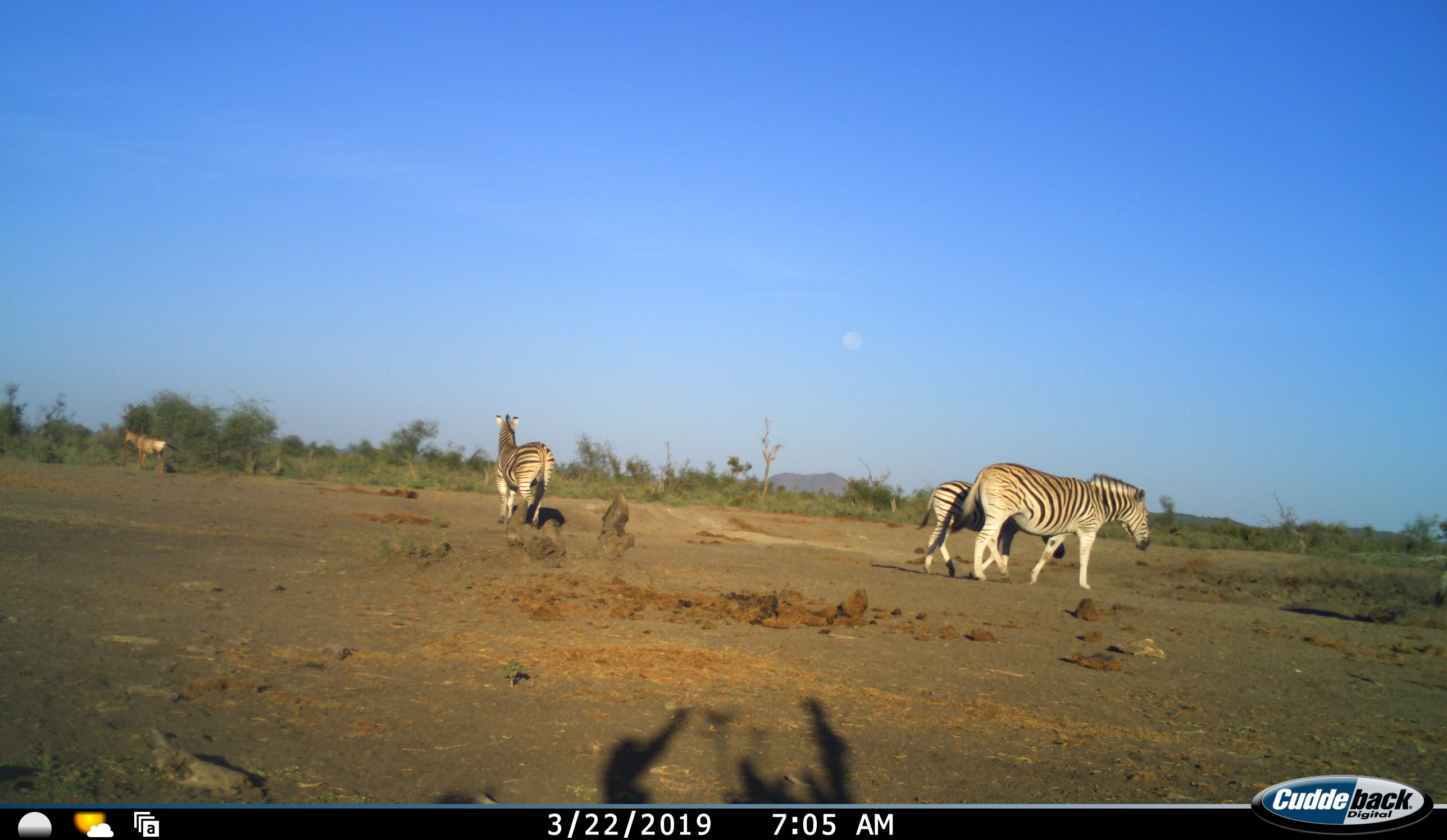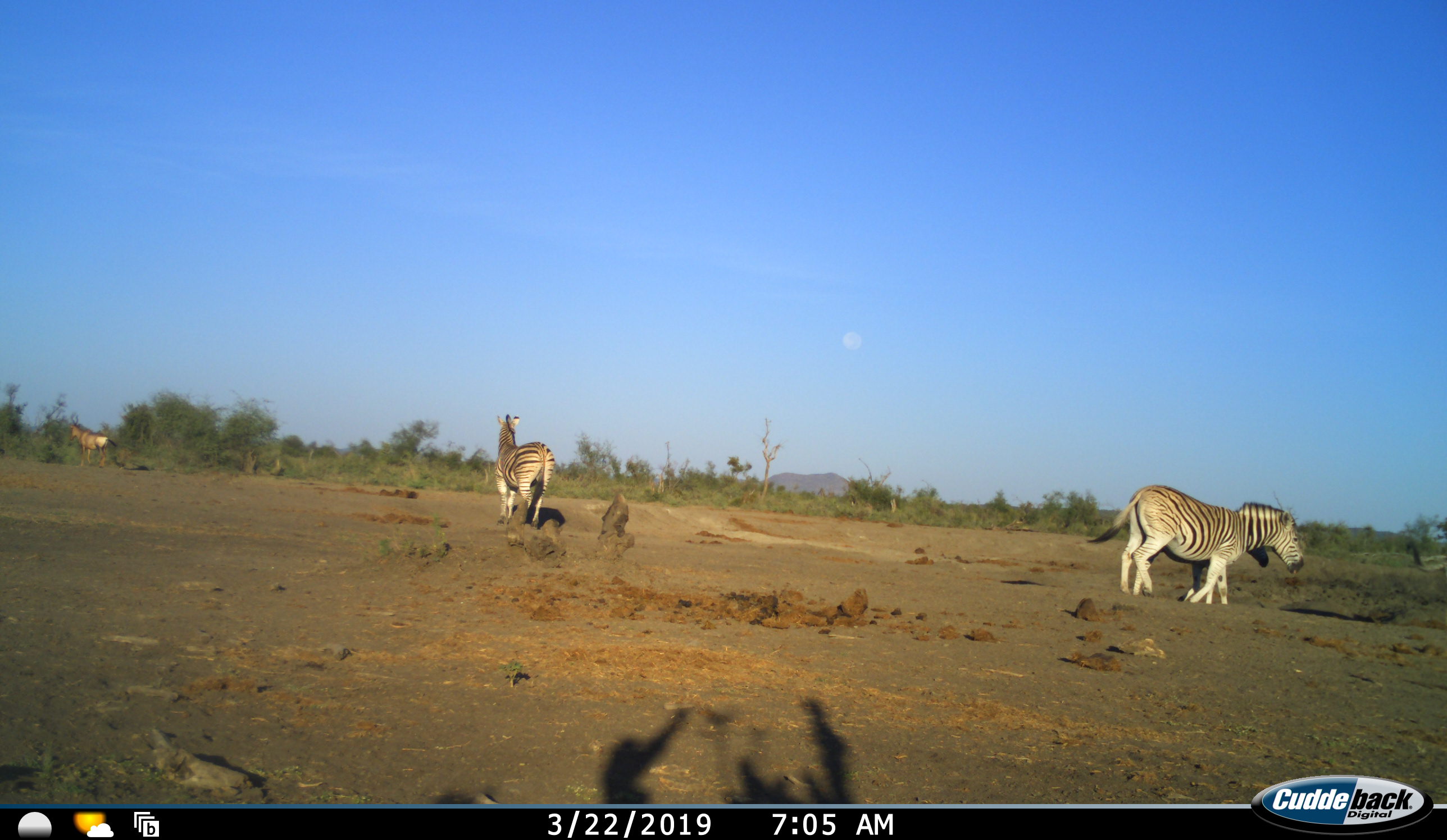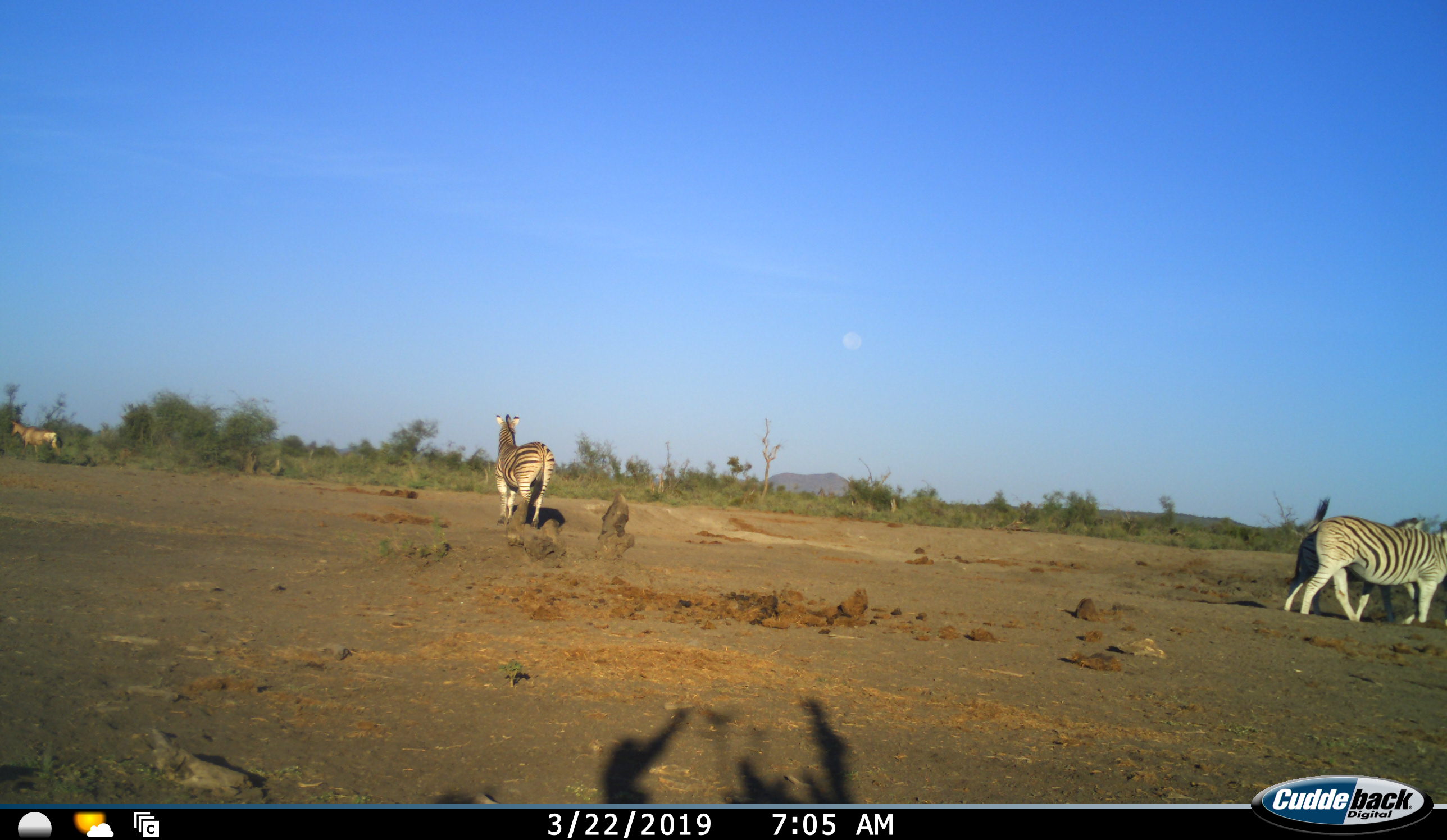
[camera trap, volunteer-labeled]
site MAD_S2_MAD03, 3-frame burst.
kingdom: Animalia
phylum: Chordata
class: Mammalia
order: Perissodactyla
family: Equidae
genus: Equus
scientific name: Equus quagga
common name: plains zebra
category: zebraplains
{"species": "zebraplains (plains zebra) (Equus quagga)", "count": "3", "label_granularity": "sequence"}